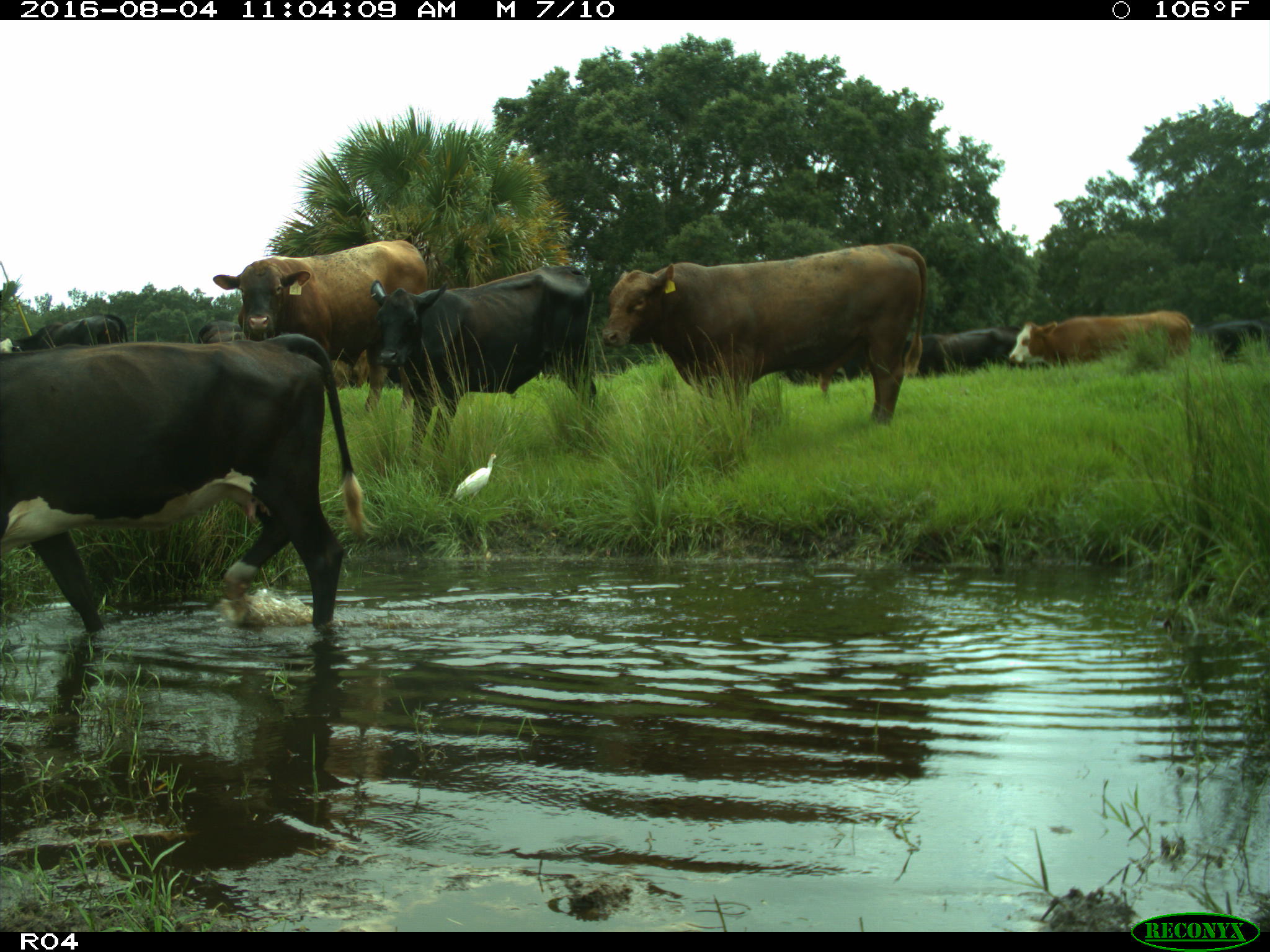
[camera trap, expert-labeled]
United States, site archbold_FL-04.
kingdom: Animalia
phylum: Chordata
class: Mammalia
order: Artiodactyla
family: Bovidae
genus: Bos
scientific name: Bos taurus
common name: domestic cow